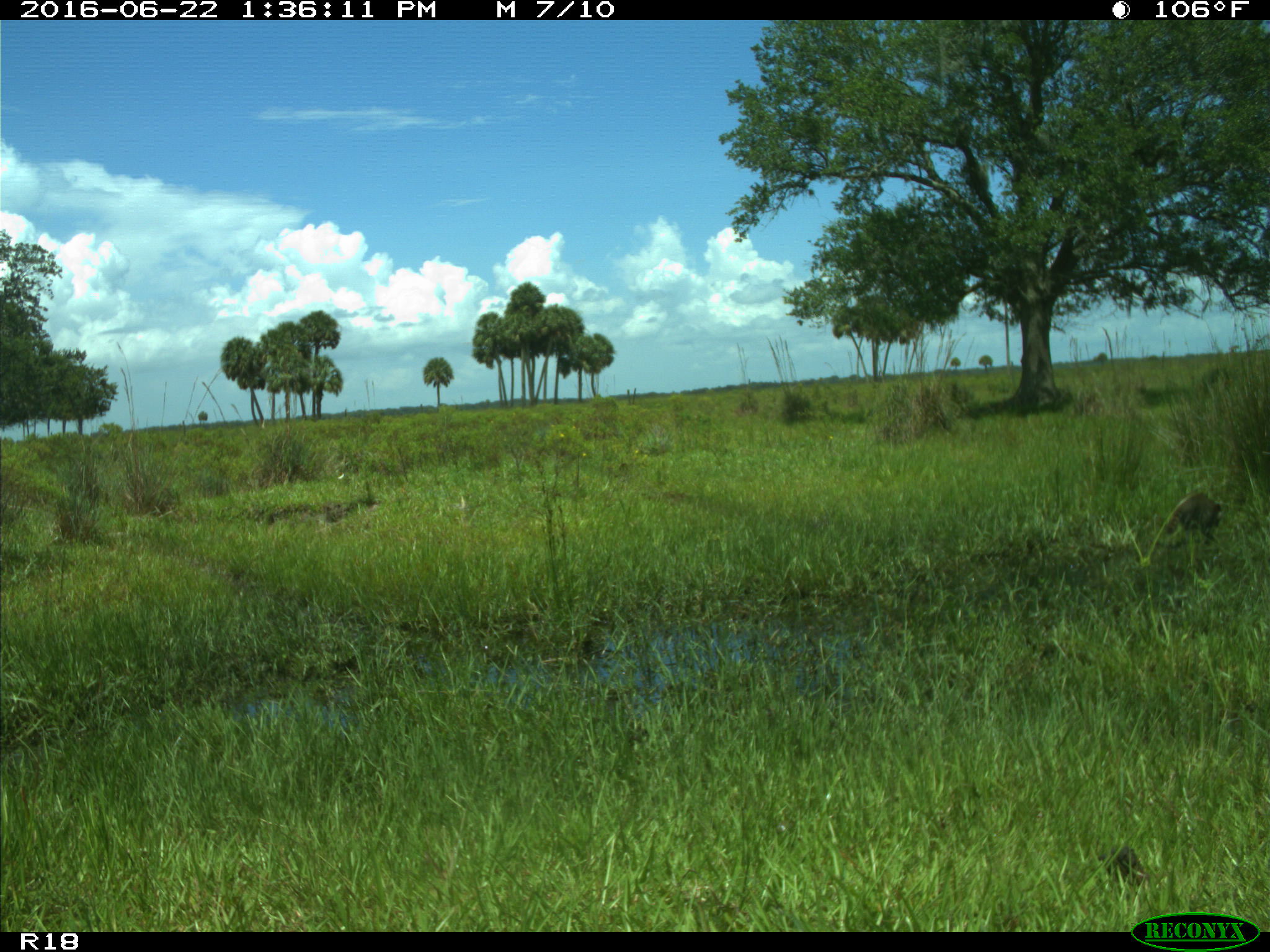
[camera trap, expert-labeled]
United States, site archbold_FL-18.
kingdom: Animalia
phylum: Chordata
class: Mammalia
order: Carnivora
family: Procyonidae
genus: Procyon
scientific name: Procyon lotor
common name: common raccoon